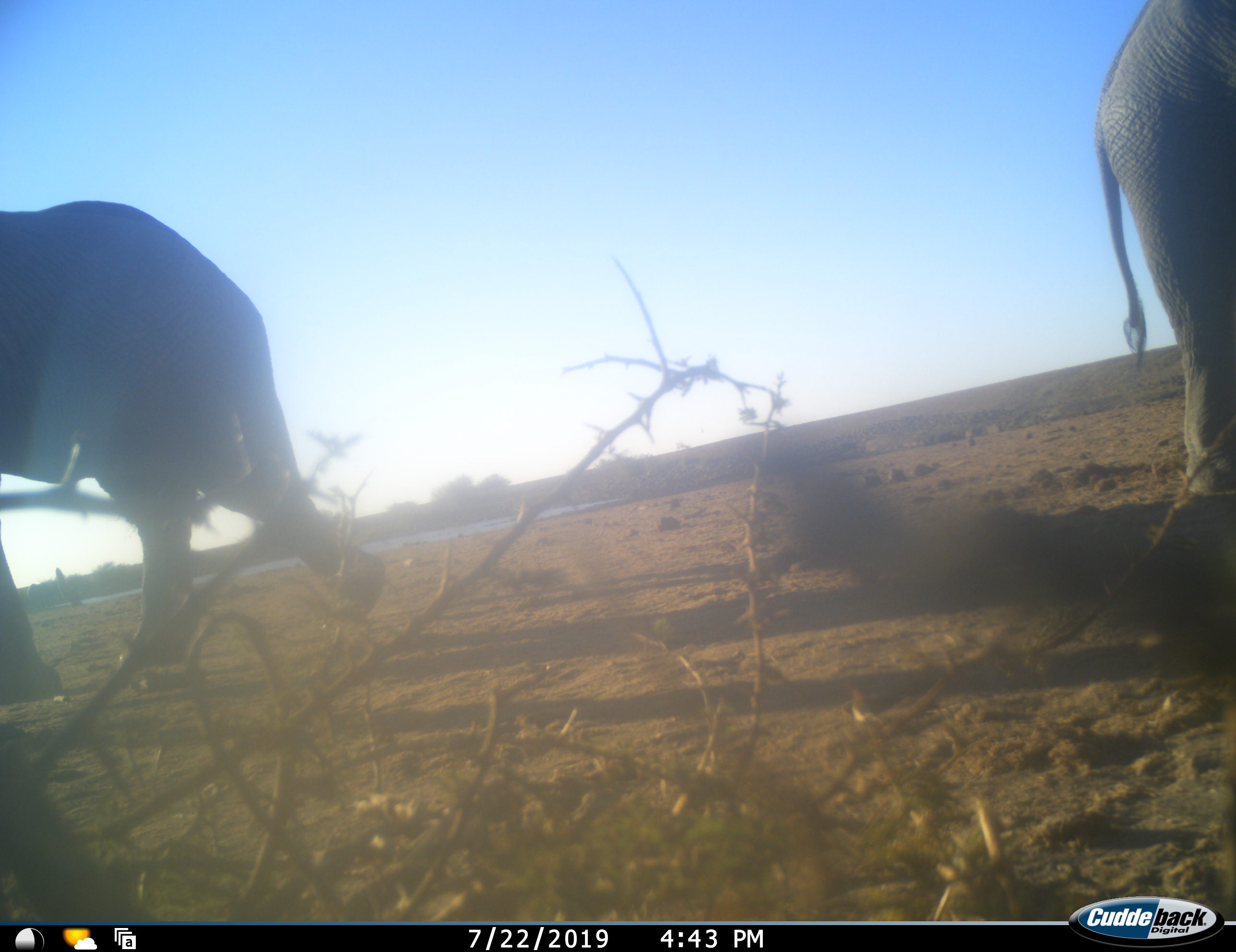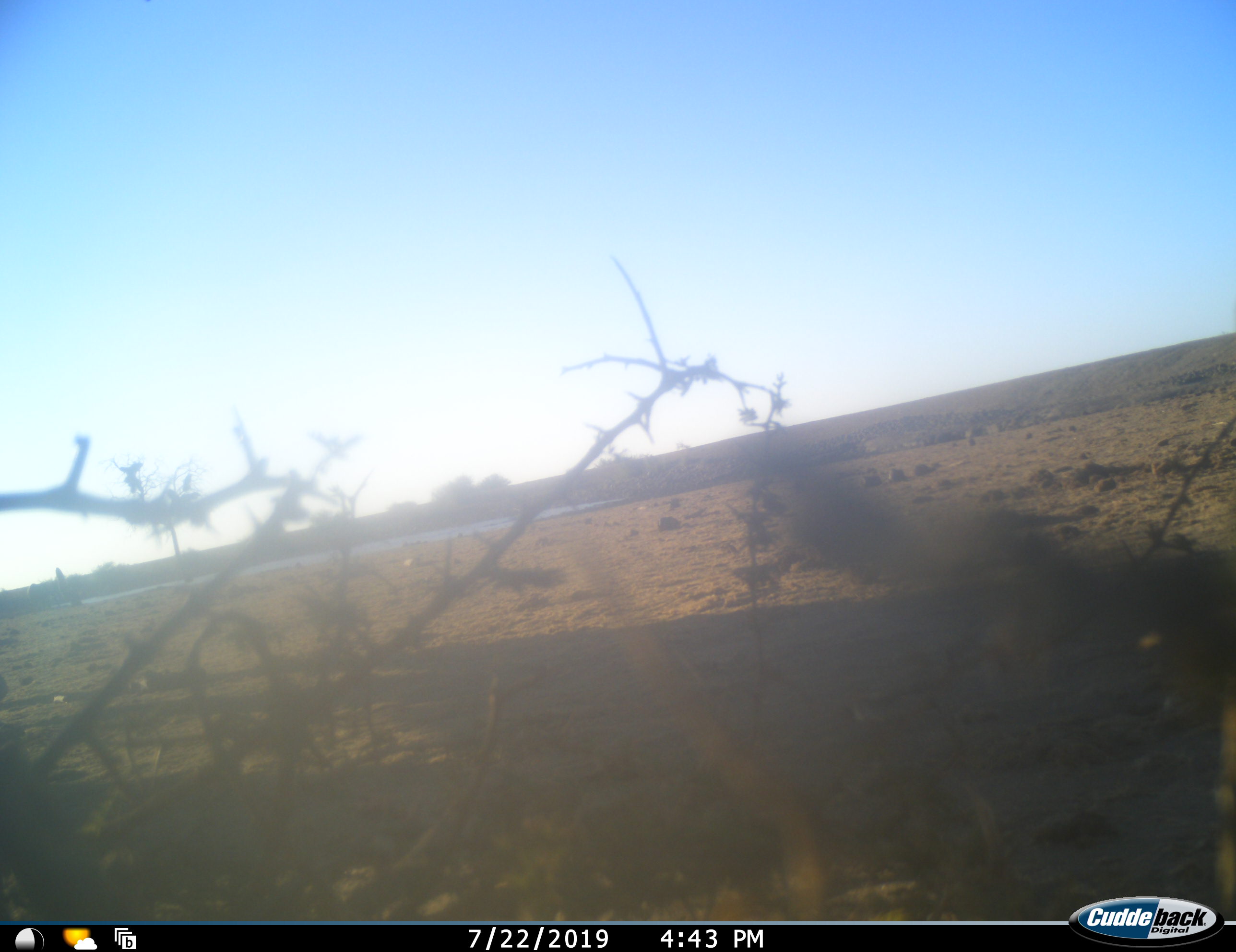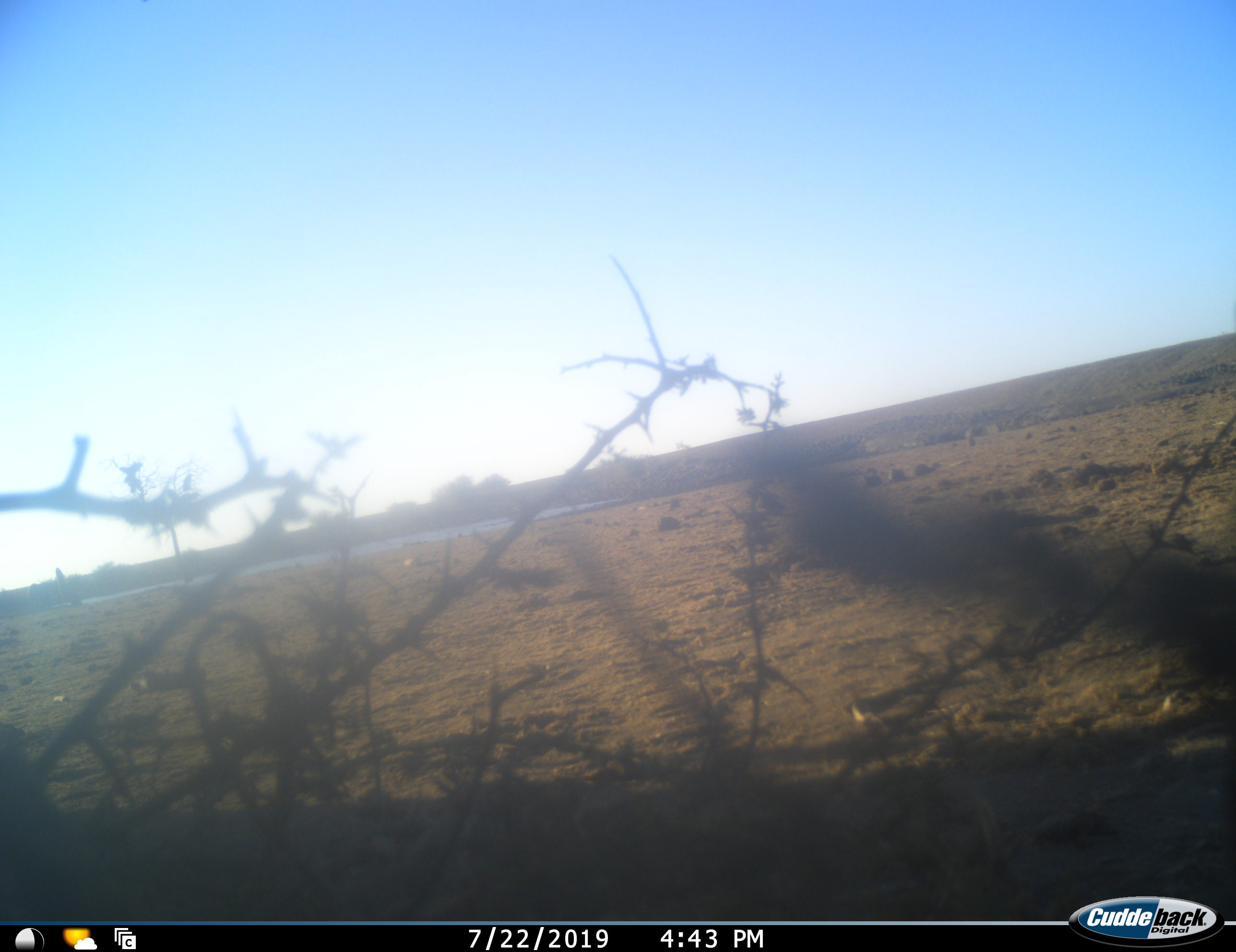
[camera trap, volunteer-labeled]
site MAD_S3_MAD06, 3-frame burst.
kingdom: Animalia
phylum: Chordata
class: Mammalia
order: Proboscidea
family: Elephantidae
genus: Loxodonta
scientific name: Loxodonta africana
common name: african bush elephant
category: elephant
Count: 2.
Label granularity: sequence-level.